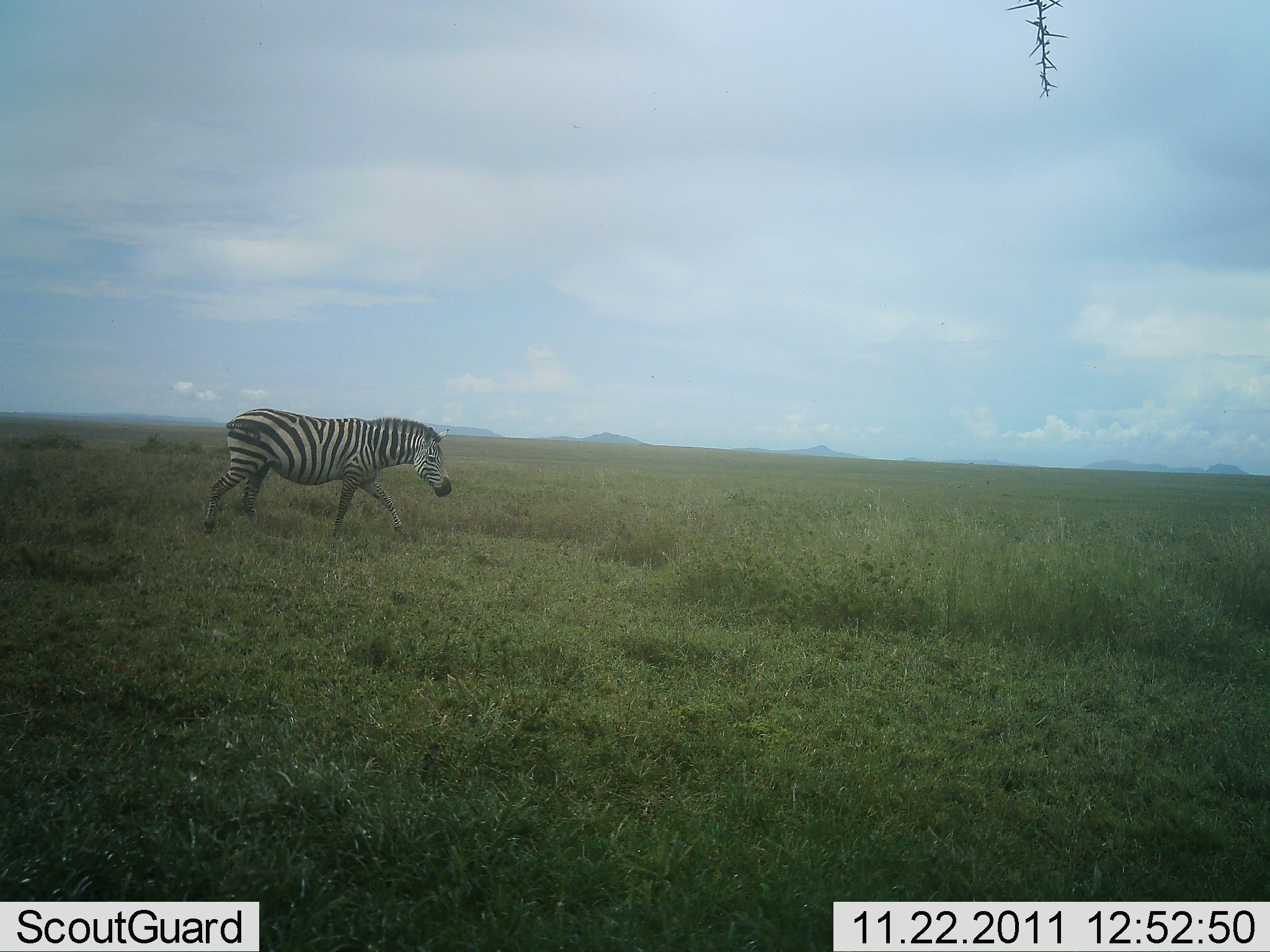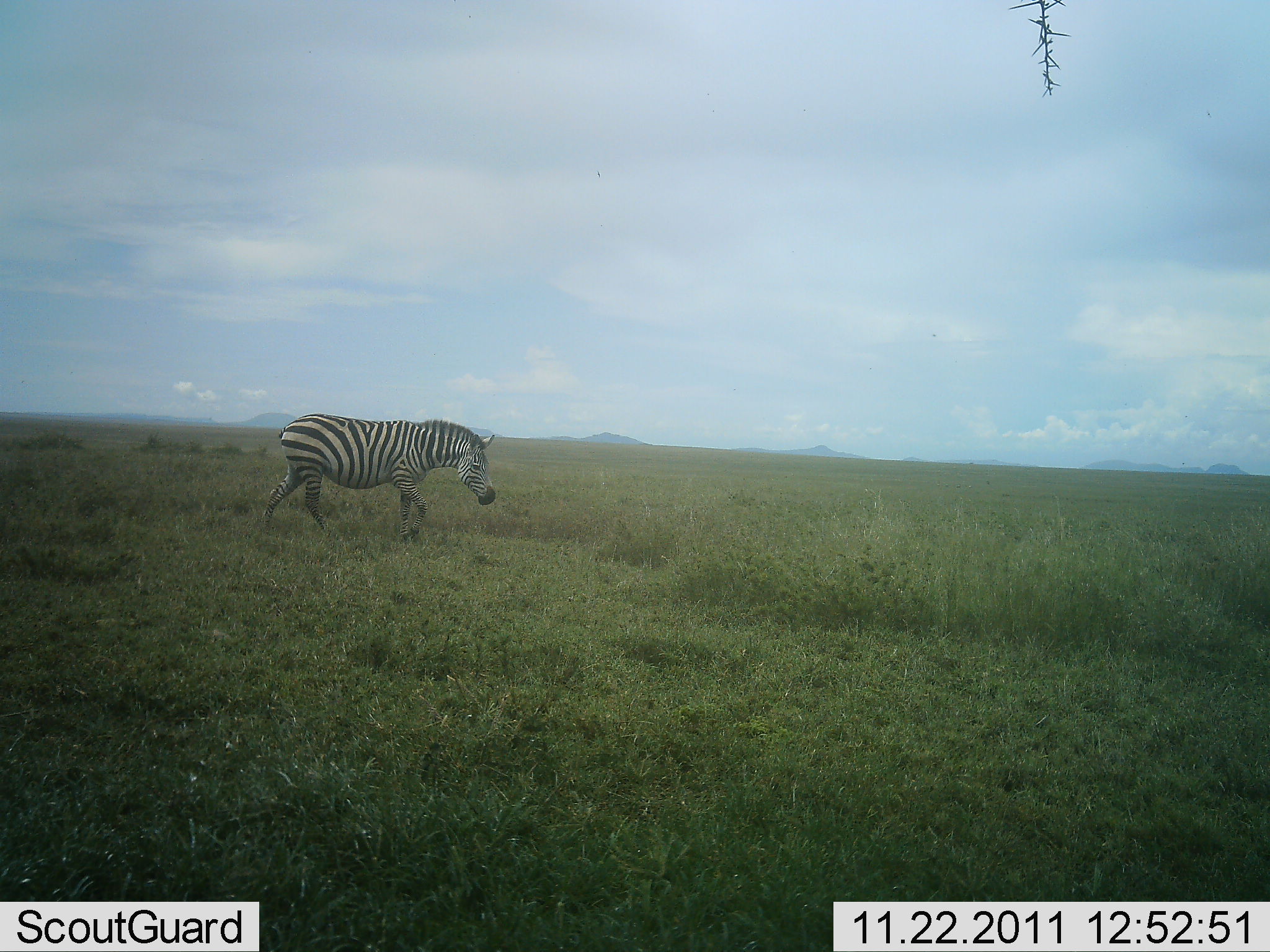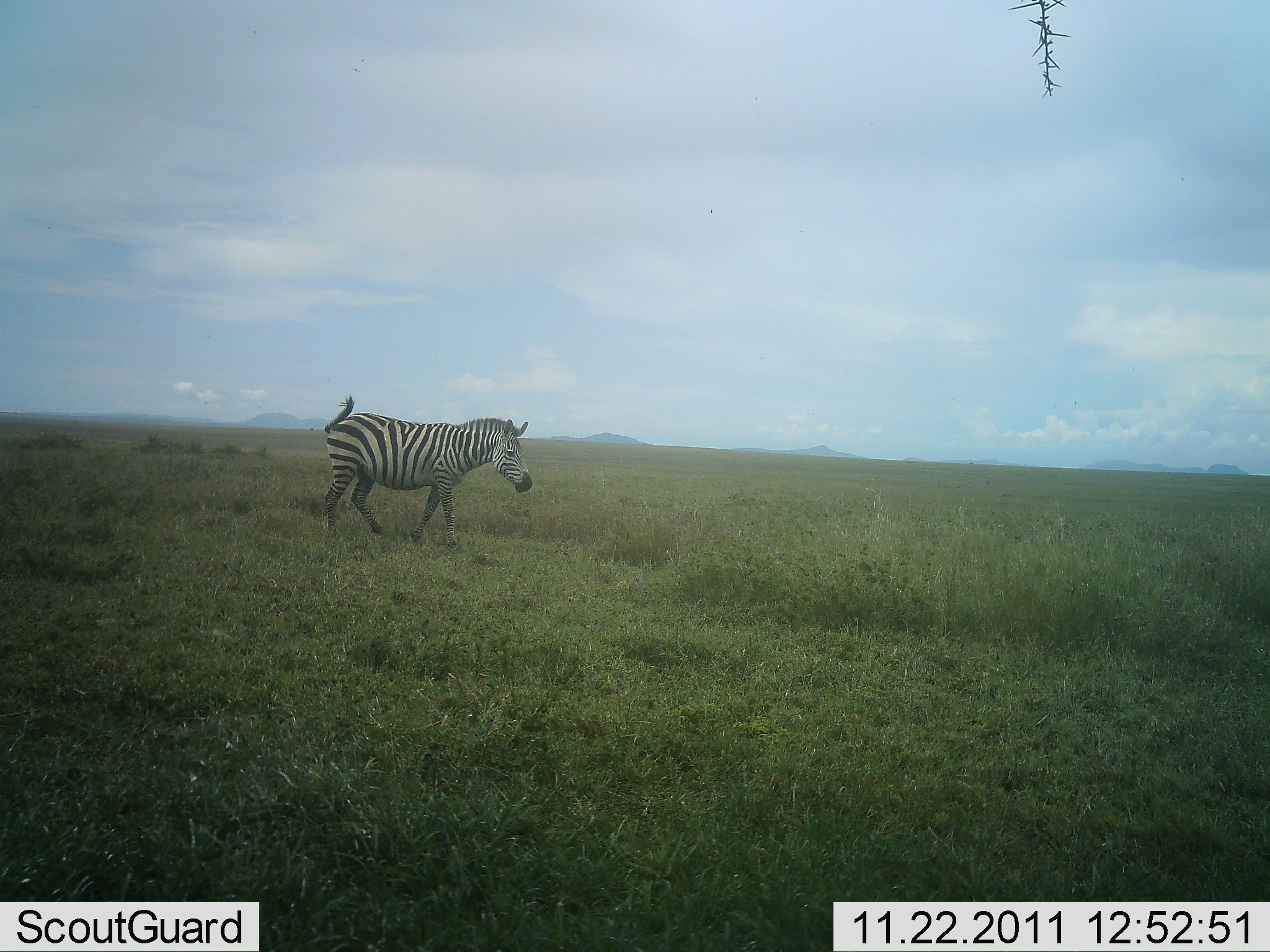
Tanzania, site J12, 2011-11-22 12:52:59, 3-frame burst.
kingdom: Animalia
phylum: Chordata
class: Mammalia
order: Perissodactyla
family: Equidae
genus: Equus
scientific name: Equus quagga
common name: plains zebra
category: zebra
Zebra (plains zebra) (Equus quagga), count 1. Behavior (volunteer vote fractions): standing 0%, resting 0%, moving 100%, interacting 0%. Young present (vote fraction): 0%. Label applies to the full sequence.